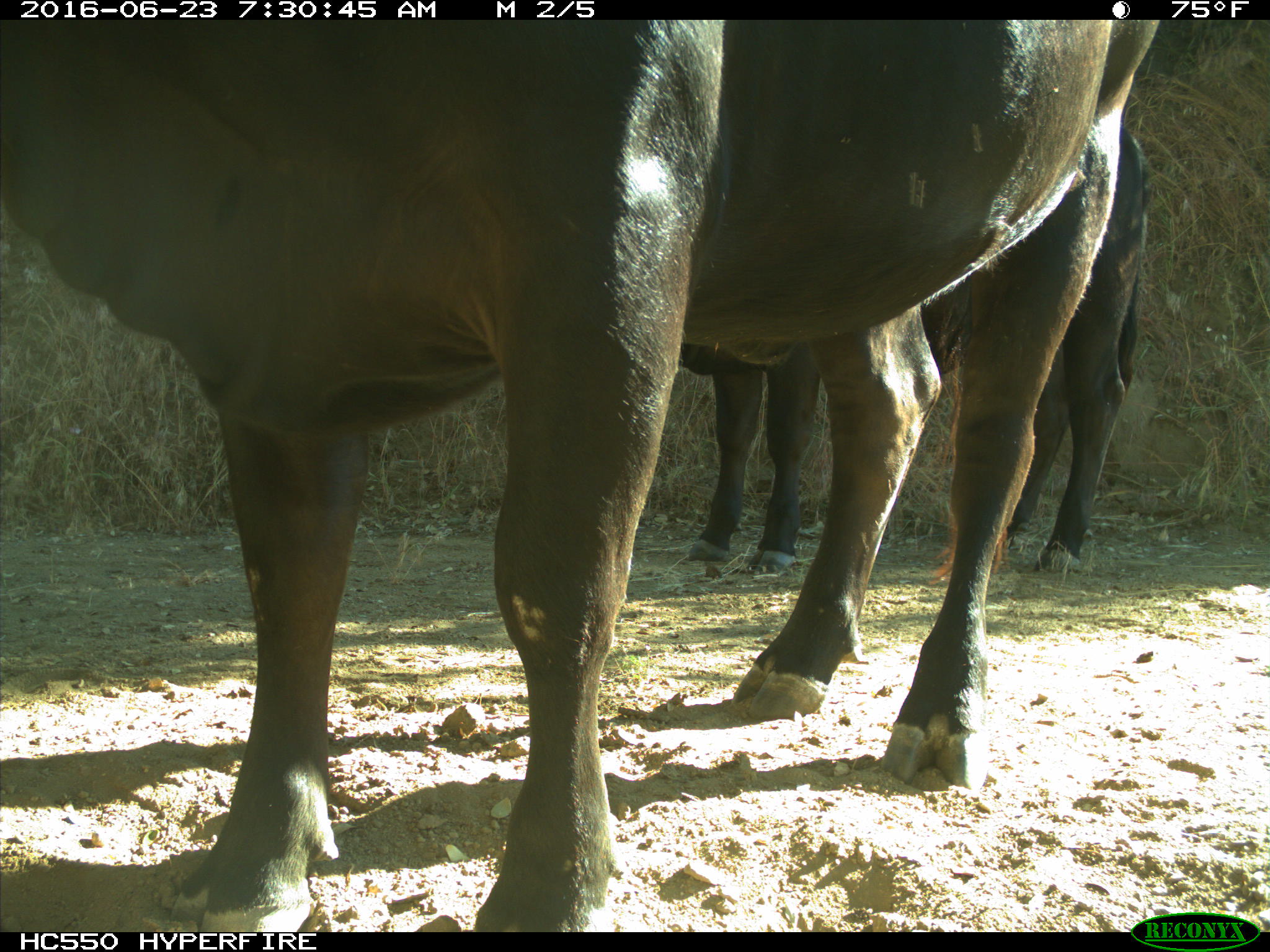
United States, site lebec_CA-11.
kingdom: Animalia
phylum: Chordata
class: Mammalia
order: Artiodactyla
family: Bovidae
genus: Bos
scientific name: Bos taurus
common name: domestic cow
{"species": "Bos taurus (domestic cow)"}